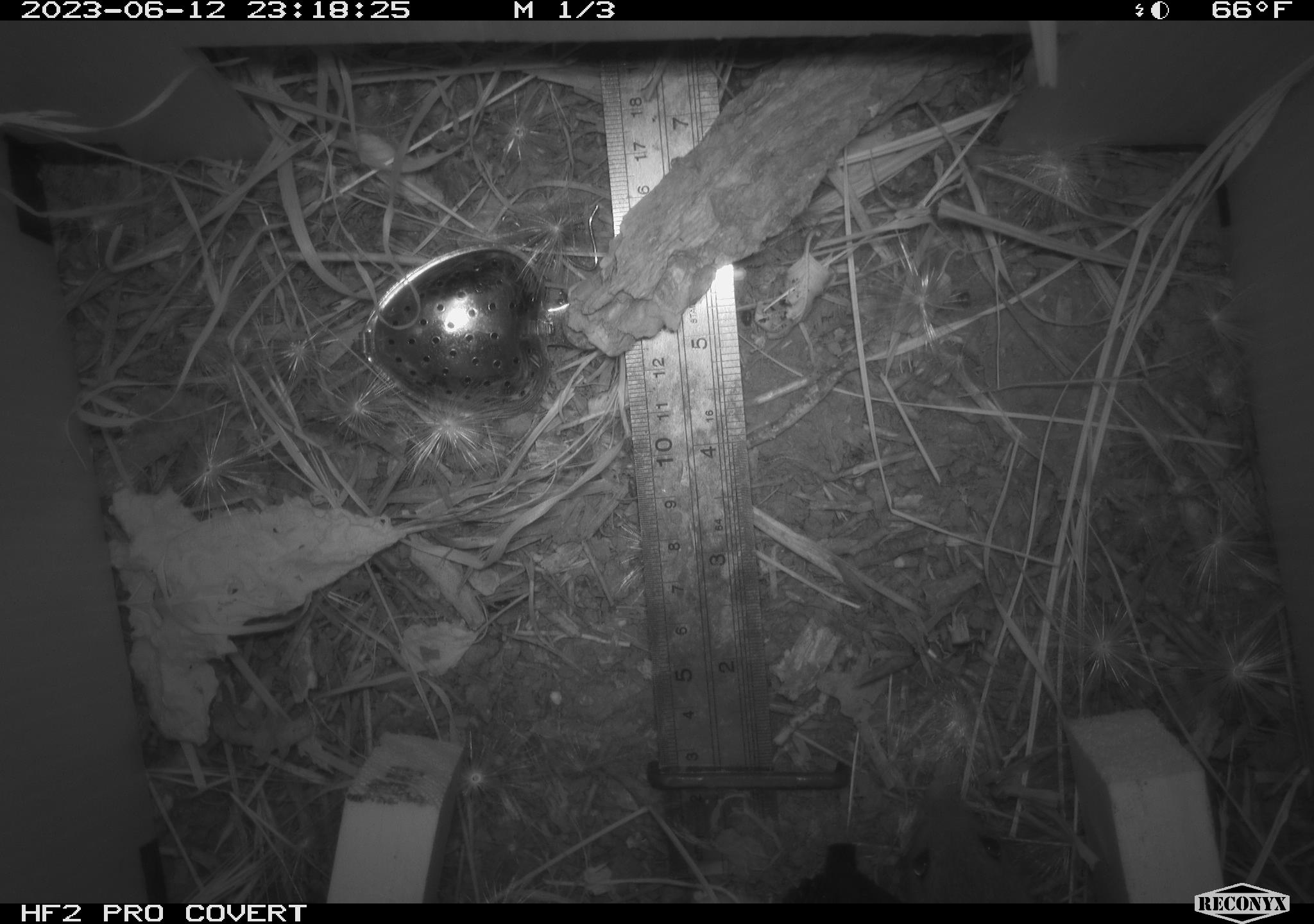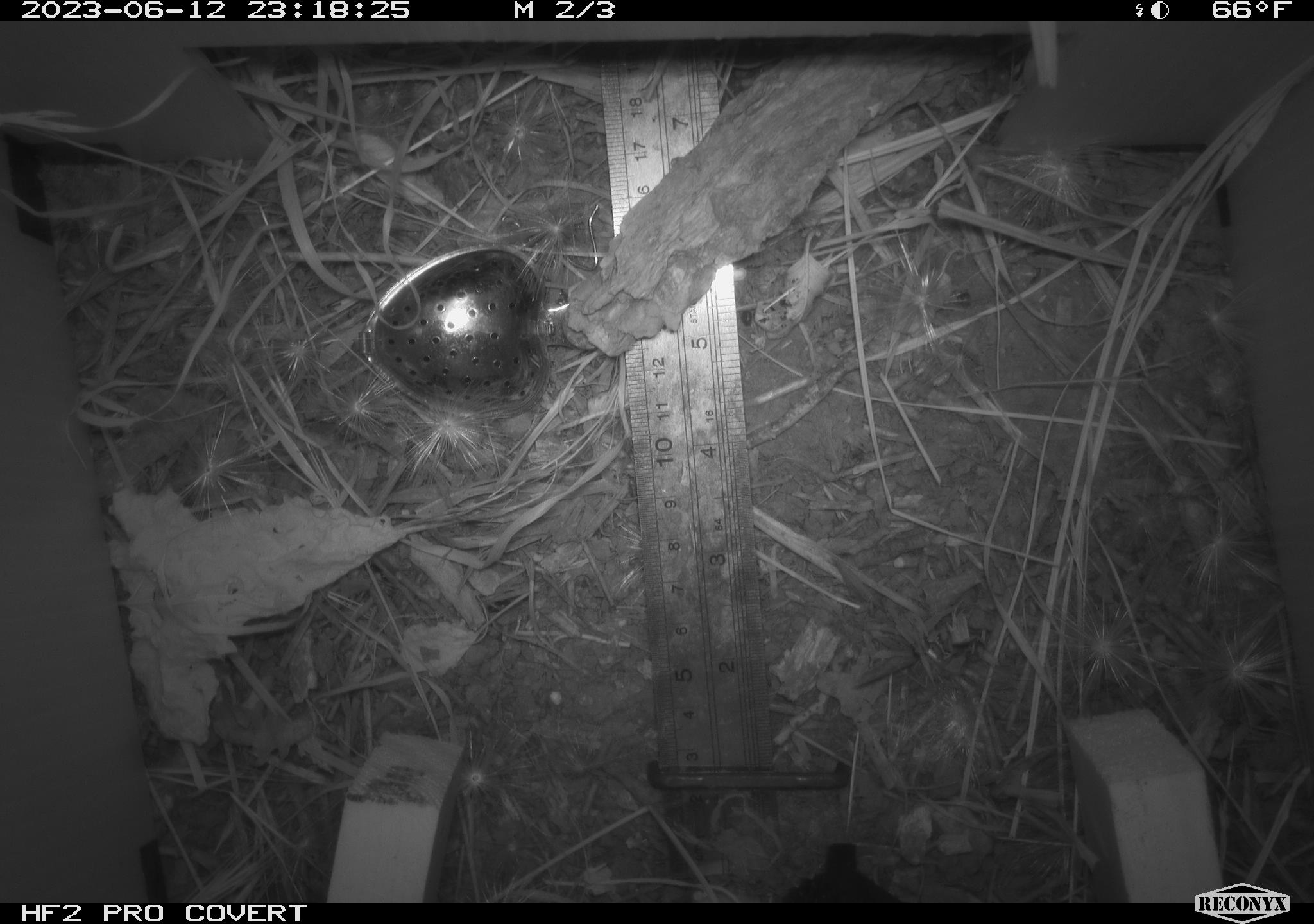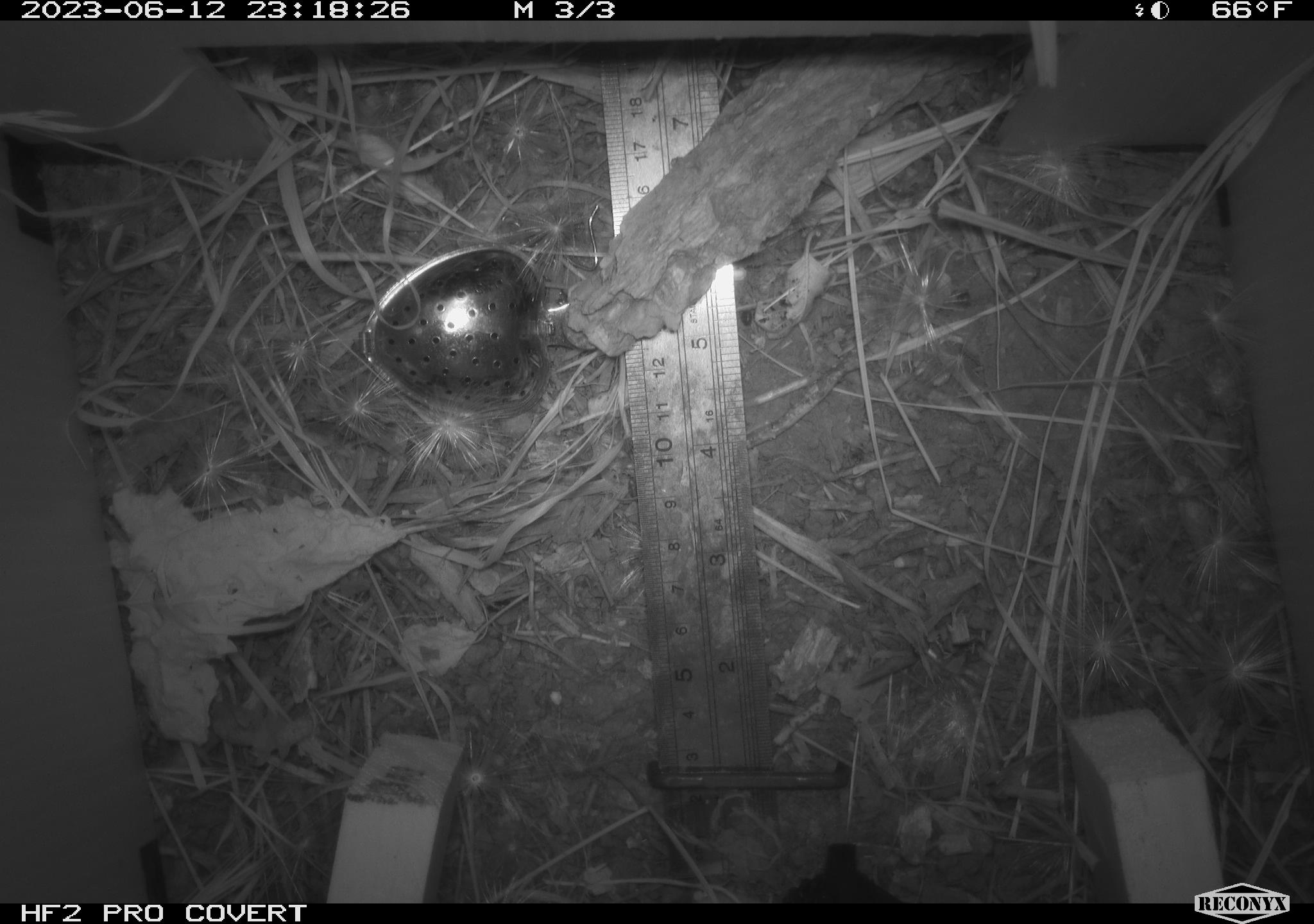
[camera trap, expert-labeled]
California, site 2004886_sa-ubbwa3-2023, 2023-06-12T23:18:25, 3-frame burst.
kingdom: Animalia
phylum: Chordata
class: Mammalia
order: Rodentia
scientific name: Rodentia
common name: mouse species